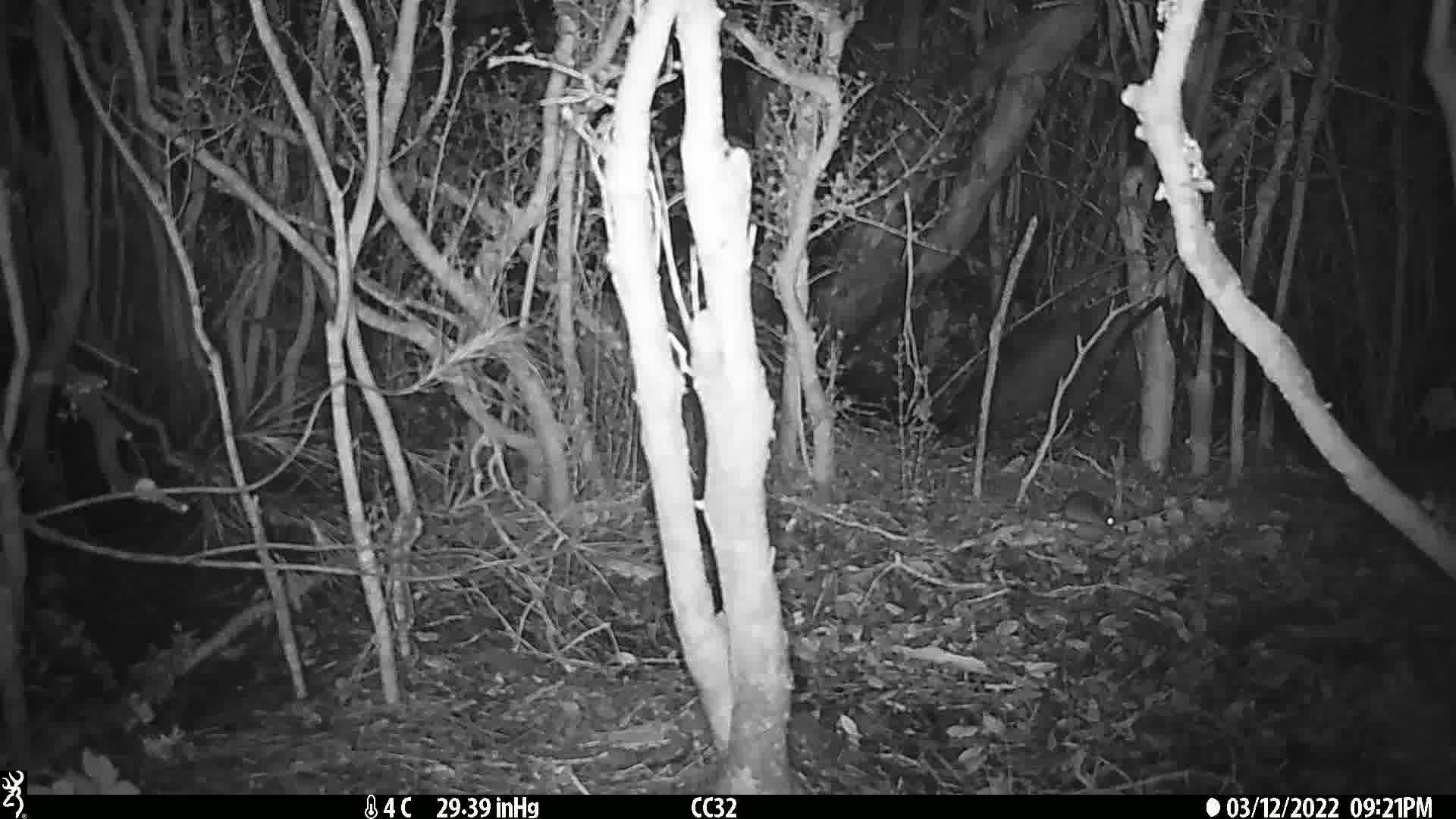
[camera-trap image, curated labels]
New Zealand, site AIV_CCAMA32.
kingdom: Animalia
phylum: Chordata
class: Mammalia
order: Rodentia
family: Muridae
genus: Mus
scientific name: Mus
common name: mouse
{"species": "mouse (Mus)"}